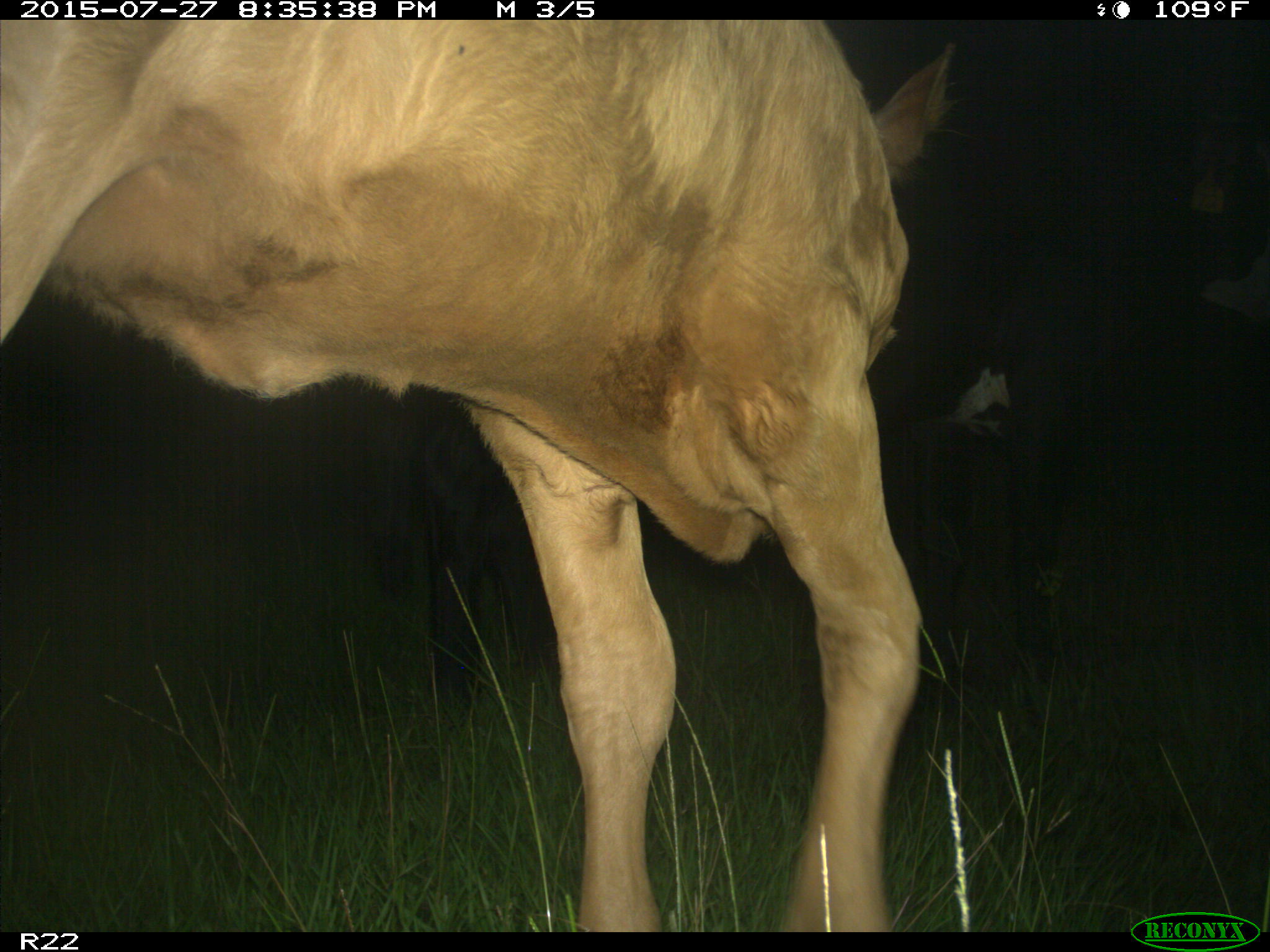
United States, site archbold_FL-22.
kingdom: Animalia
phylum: Chordata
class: Mammalia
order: Artiodactyla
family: Bovidae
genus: Bos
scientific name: Bos taurus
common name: domestic cow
Bos taurus (domestic cow).